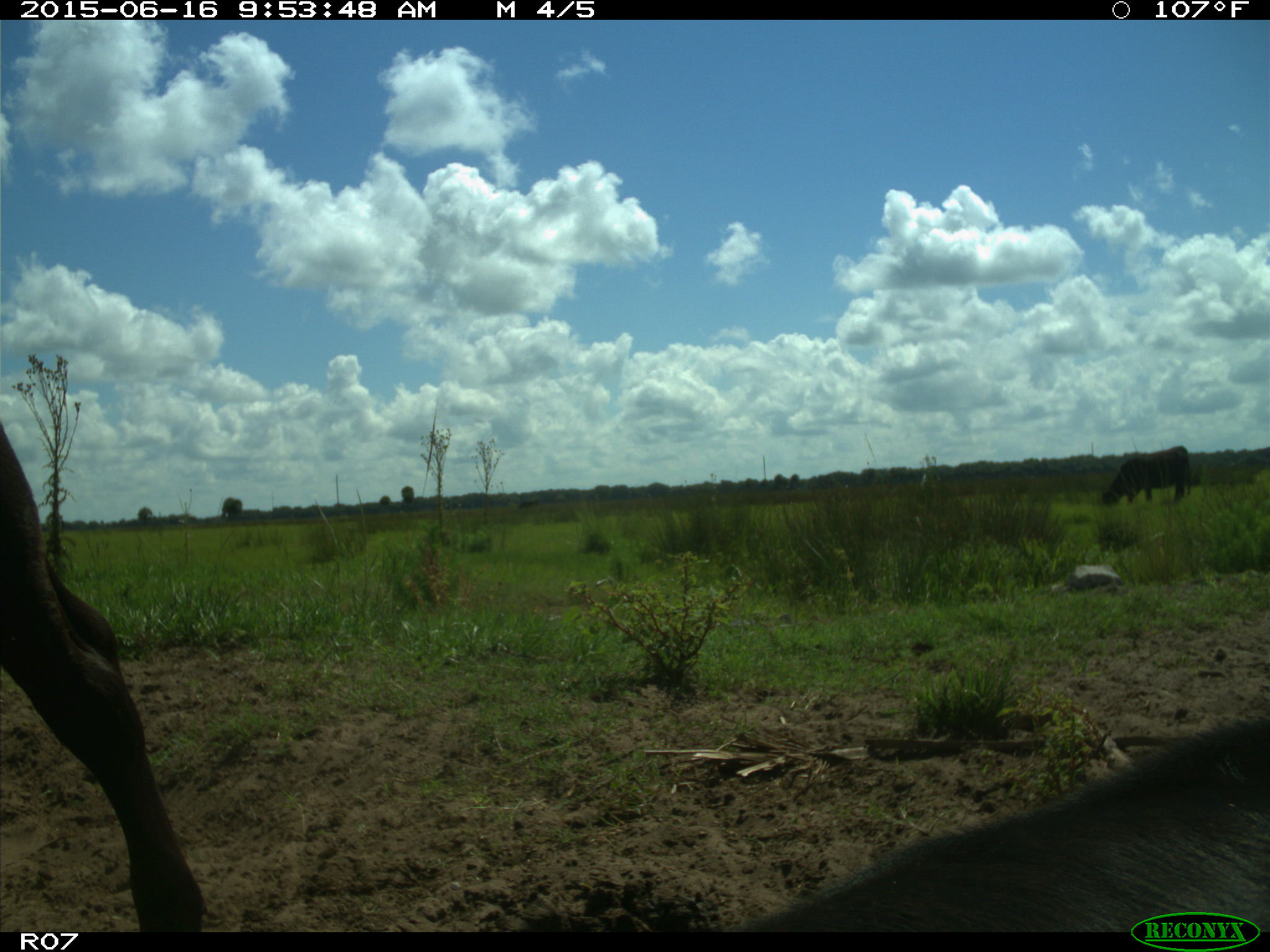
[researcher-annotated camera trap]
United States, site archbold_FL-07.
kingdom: Animalia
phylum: Chordata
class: Mammalia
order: Artiodactyla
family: Bovidae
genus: Bos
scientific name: Bos taurus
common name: domestic cow